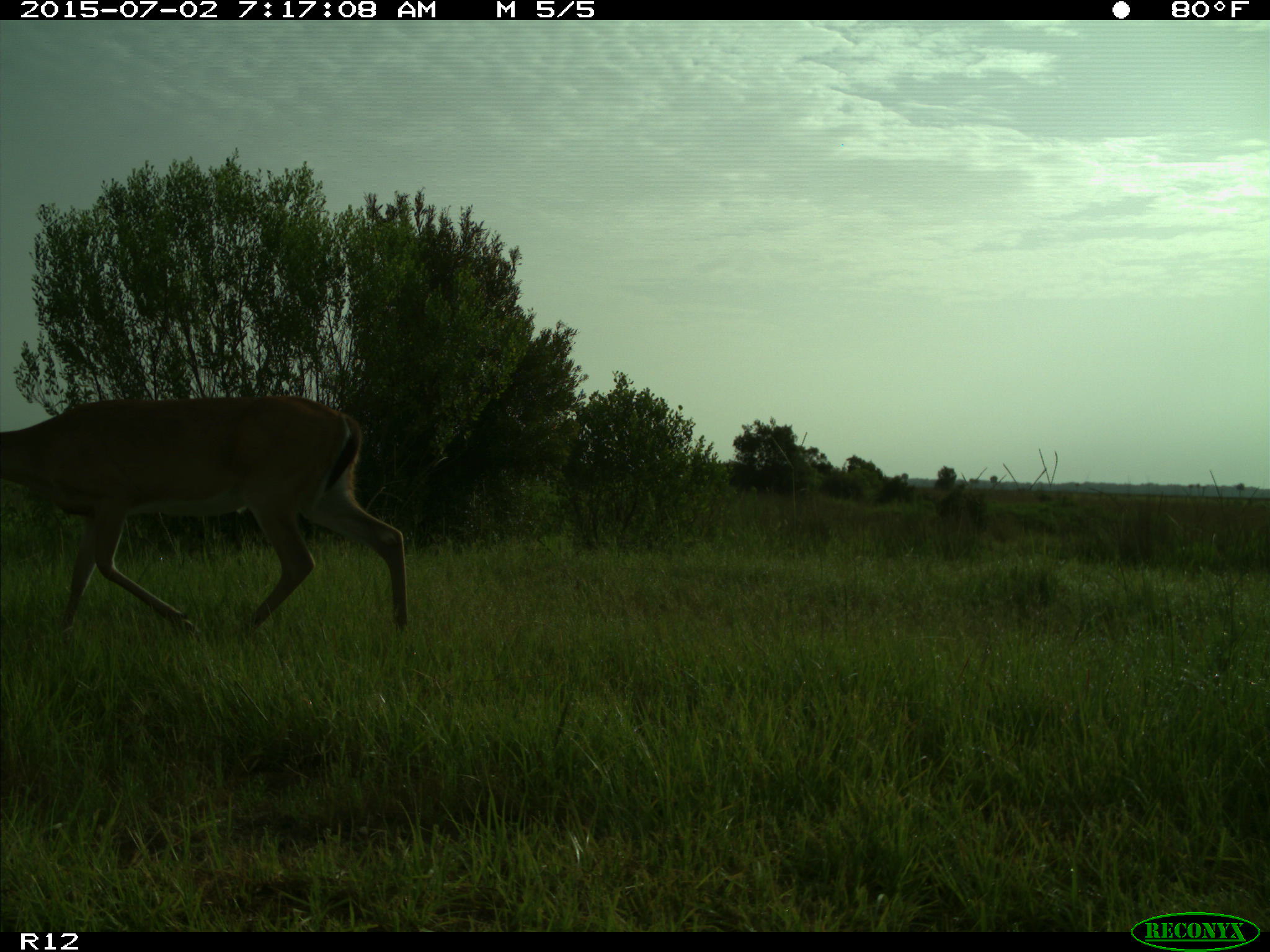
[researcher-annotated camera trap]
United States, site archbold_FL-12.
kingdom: Animalia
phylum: Chordata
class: Mammalia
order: Artiodactyla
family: Cervidae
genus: Odocoileus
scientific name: Odocoileus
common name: deer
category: unidentified deer